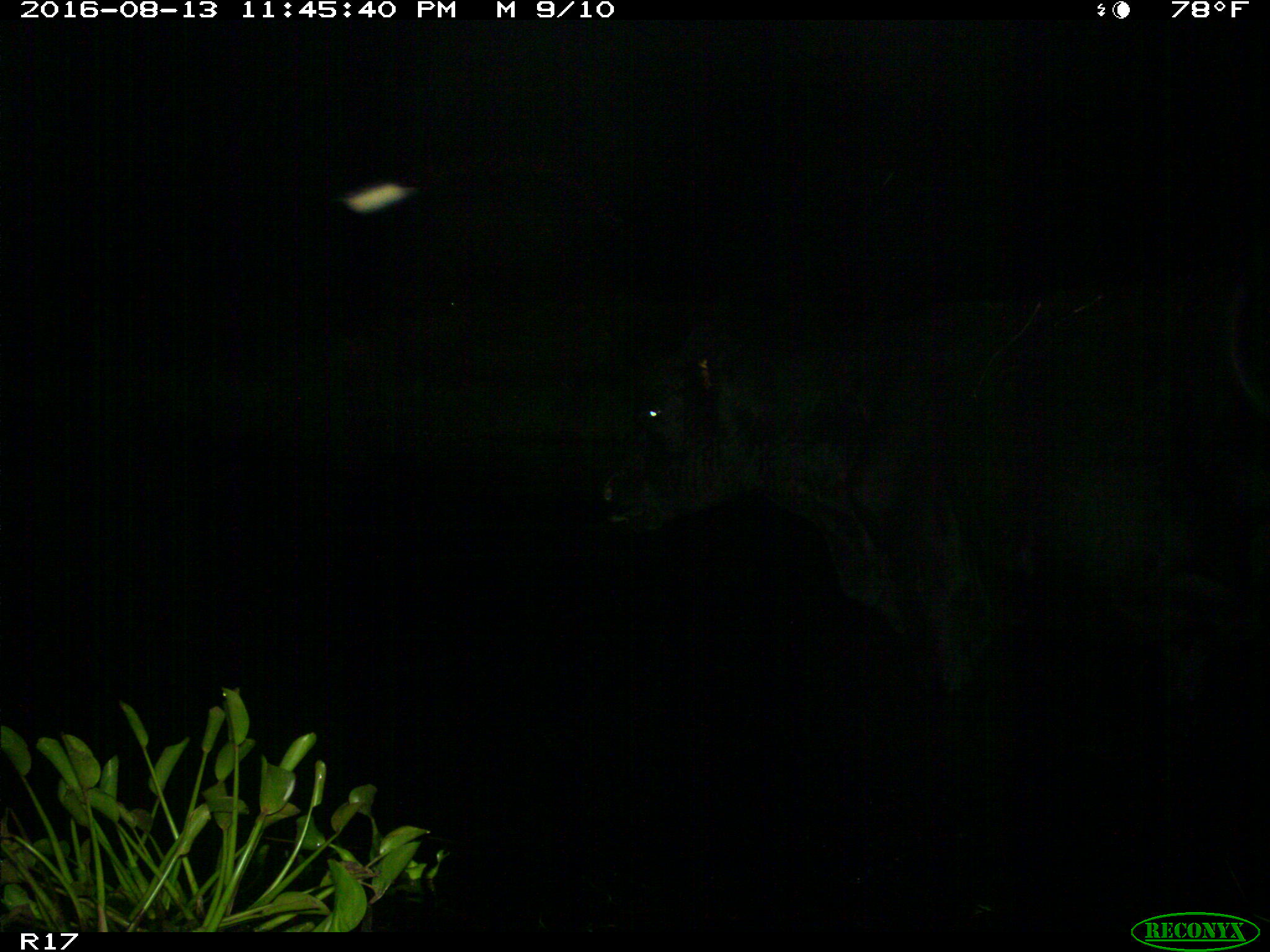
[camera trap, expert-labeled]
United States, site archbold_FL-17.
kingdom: Animalia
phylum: Chordata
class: Mammalia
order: Artiodactyla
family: Bovidae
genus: Bos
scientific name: Bos taurus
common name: domestic cow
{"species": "Bos taurus (domestic cow)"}